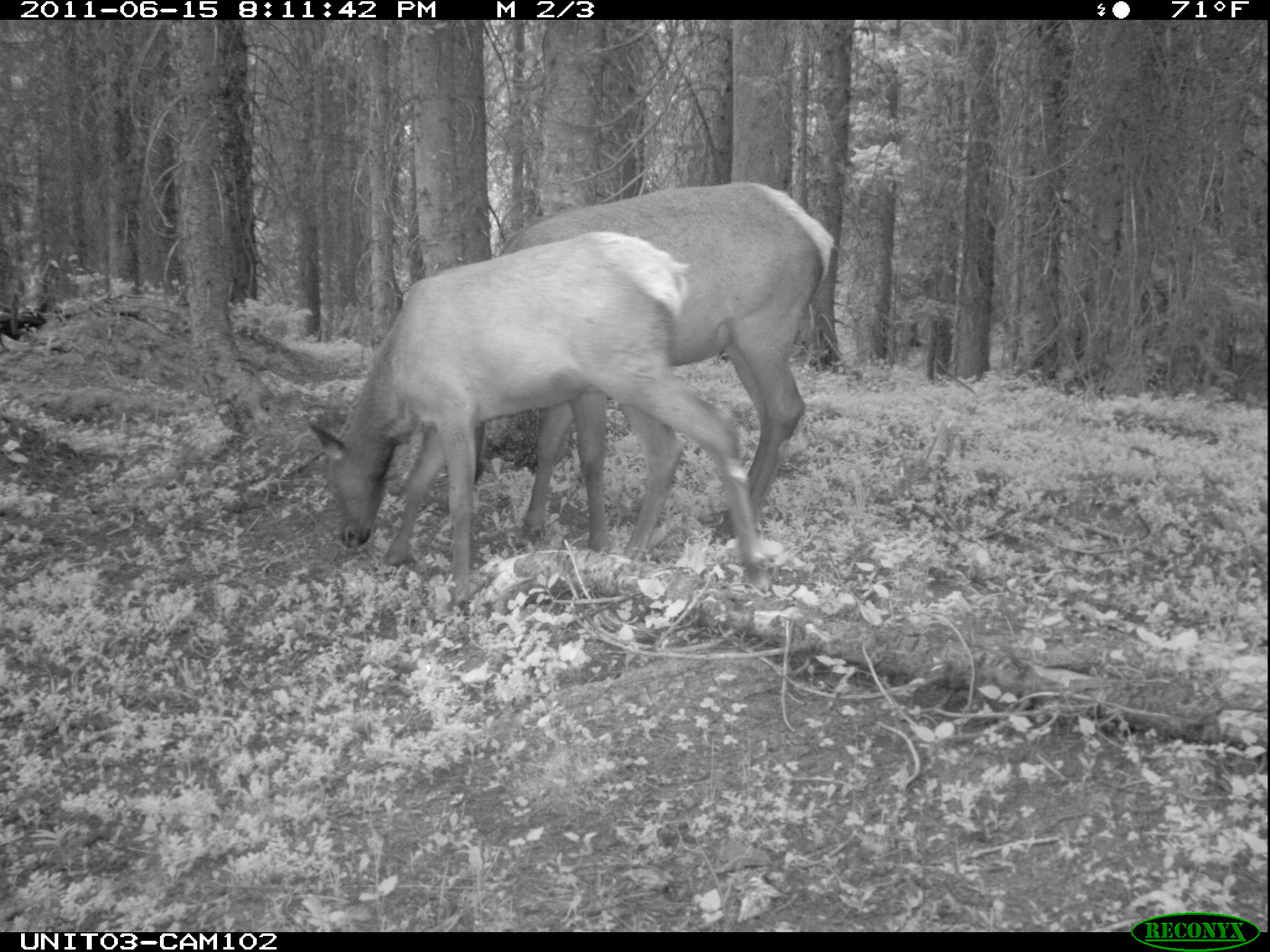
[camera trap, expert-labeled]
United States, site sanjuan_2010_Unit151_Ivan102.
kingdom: Animalia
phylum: Chordata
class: Mammalia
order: Artiodactyla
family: Cervidae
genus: Cervus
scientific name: Cervus elaphus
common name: red deer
Cervus elaphus (red deer).